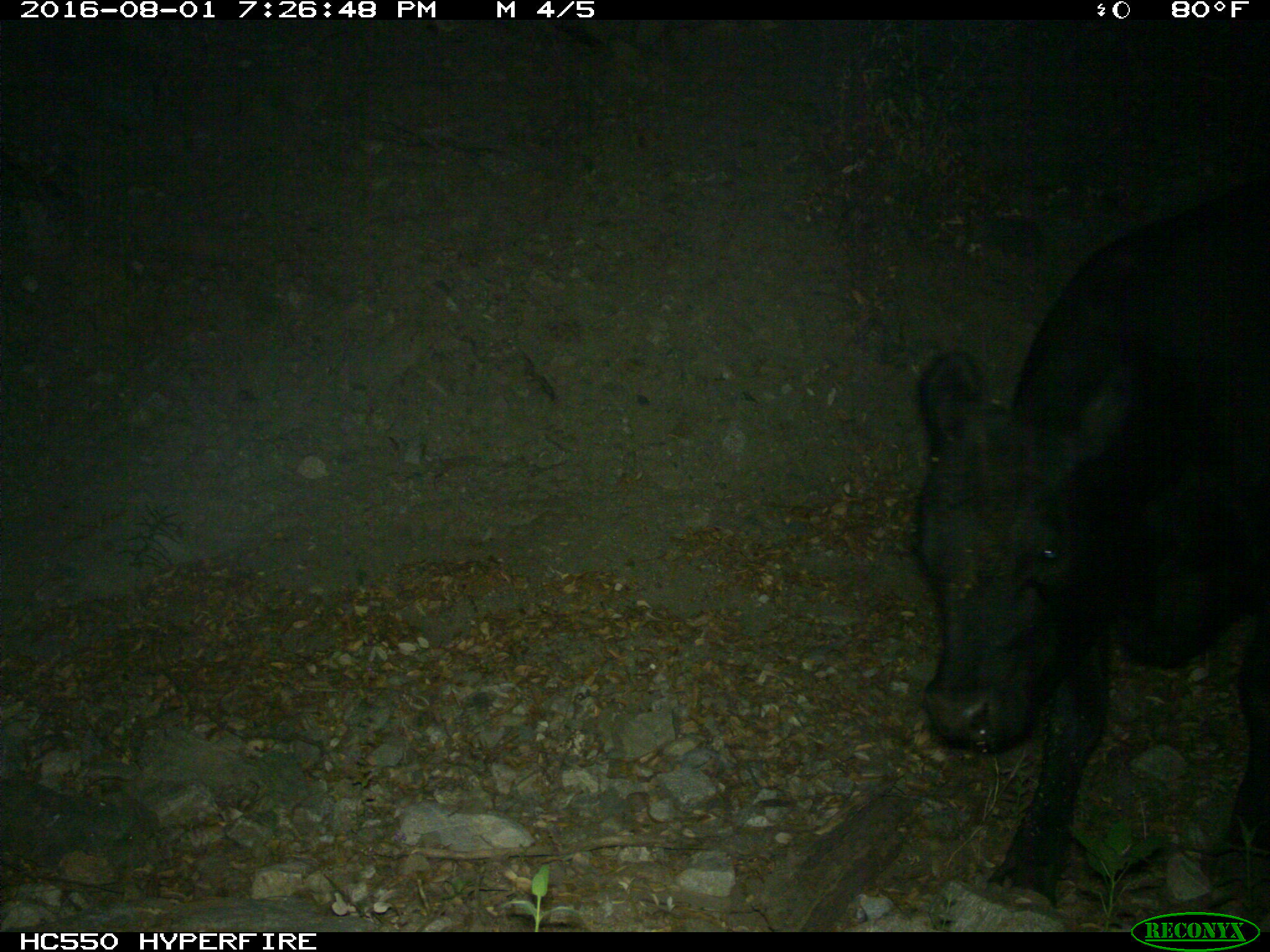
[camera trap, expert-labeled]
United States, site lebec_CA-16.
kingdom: Animalia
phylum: Chordata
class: Mammalia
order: Artiodactyla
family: Bovidae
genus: Bos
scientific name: Bos taurus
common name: domestic cow